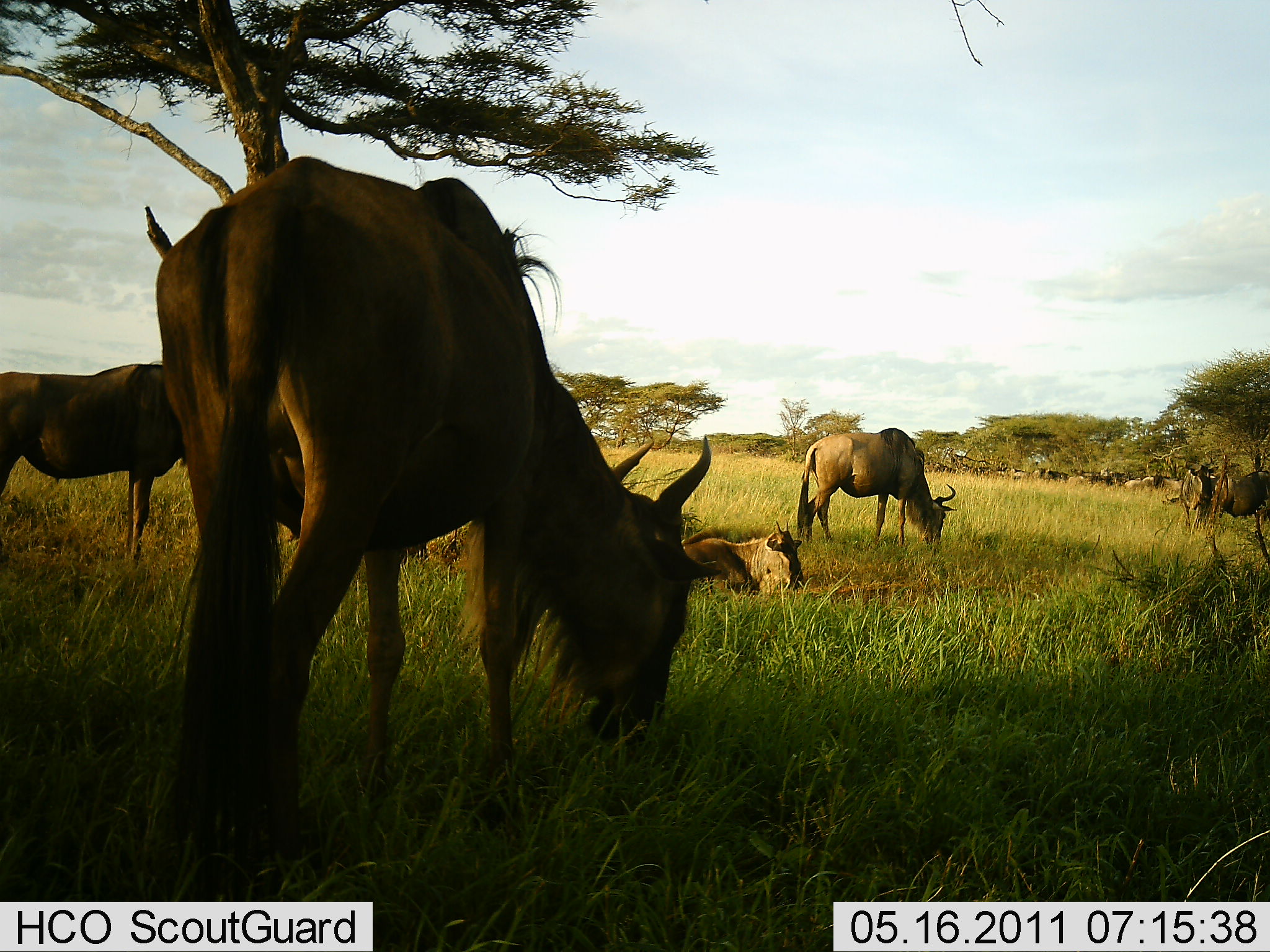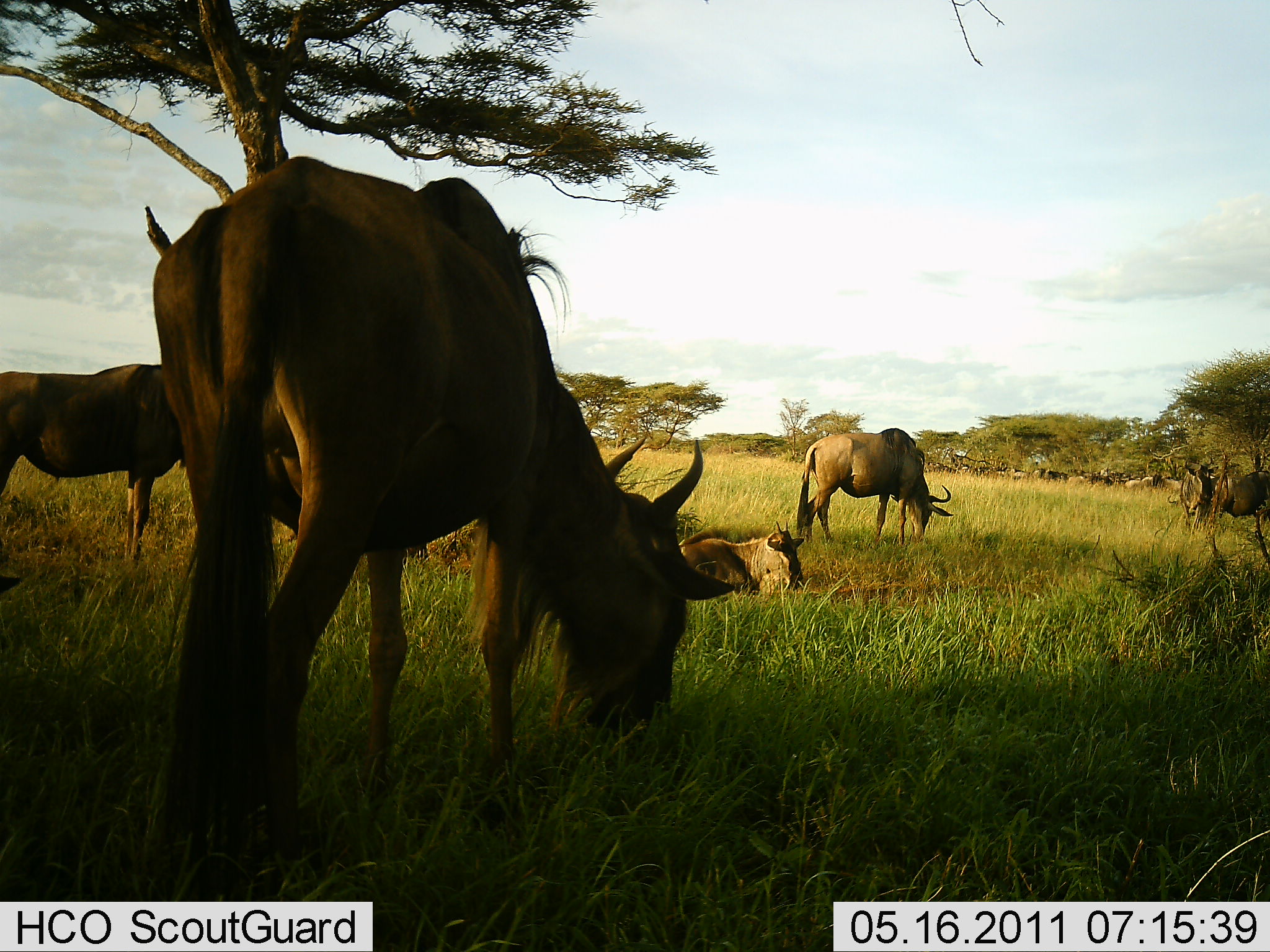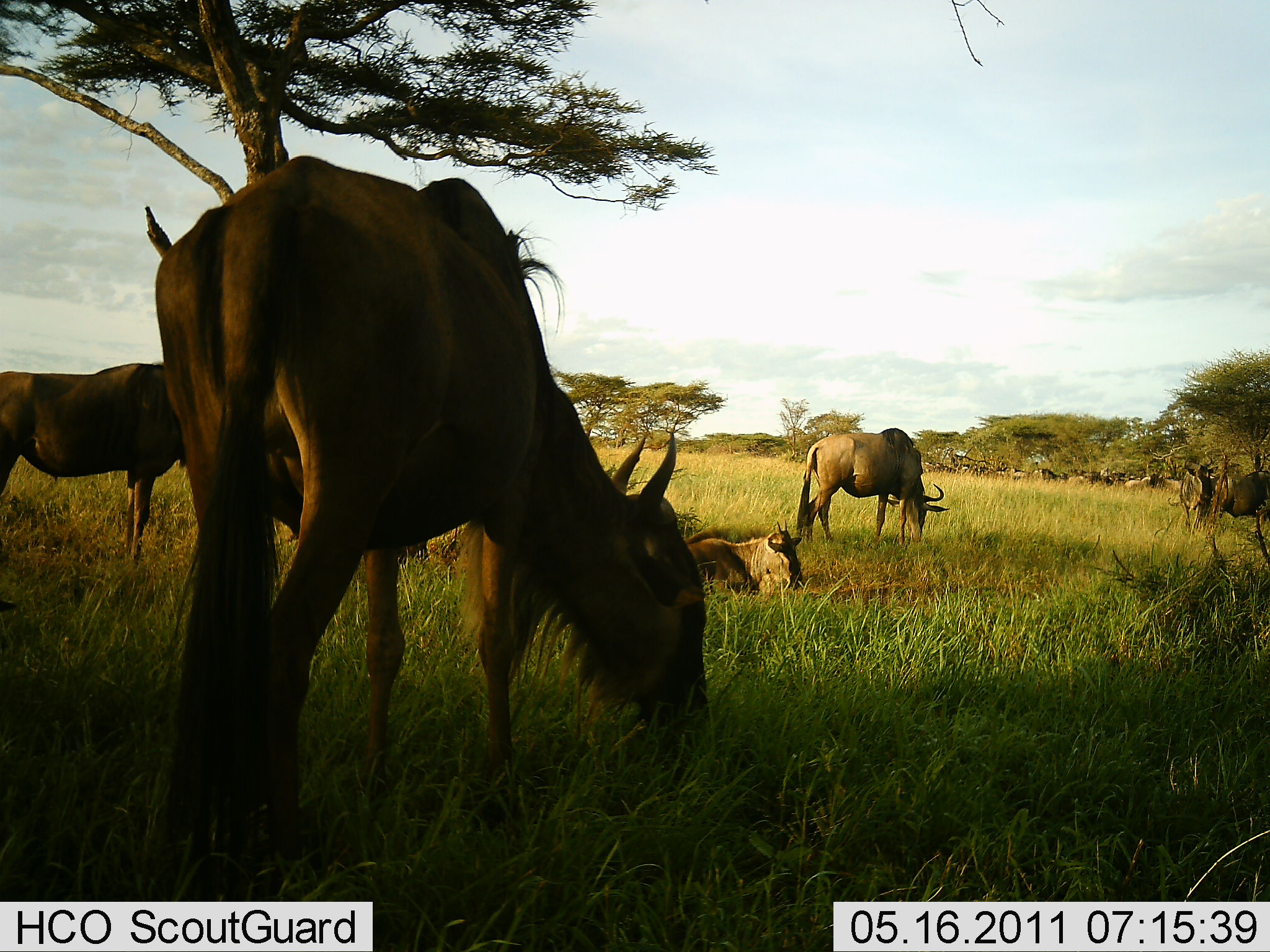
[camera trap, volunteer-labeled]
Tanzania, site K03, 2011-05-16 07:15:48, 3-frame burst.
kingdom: Animalia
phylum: Chordata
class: Mammalia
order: Artiodactyla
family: Bovidae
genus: Connochaetes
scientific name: Connochaetes taurinus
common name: blue wildebeest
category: wildebeest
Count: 6.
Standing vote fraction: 43%.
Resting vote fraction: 100%.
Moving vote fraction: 21%.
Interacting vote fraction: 0%.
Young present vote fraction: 7%.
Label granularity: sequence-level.